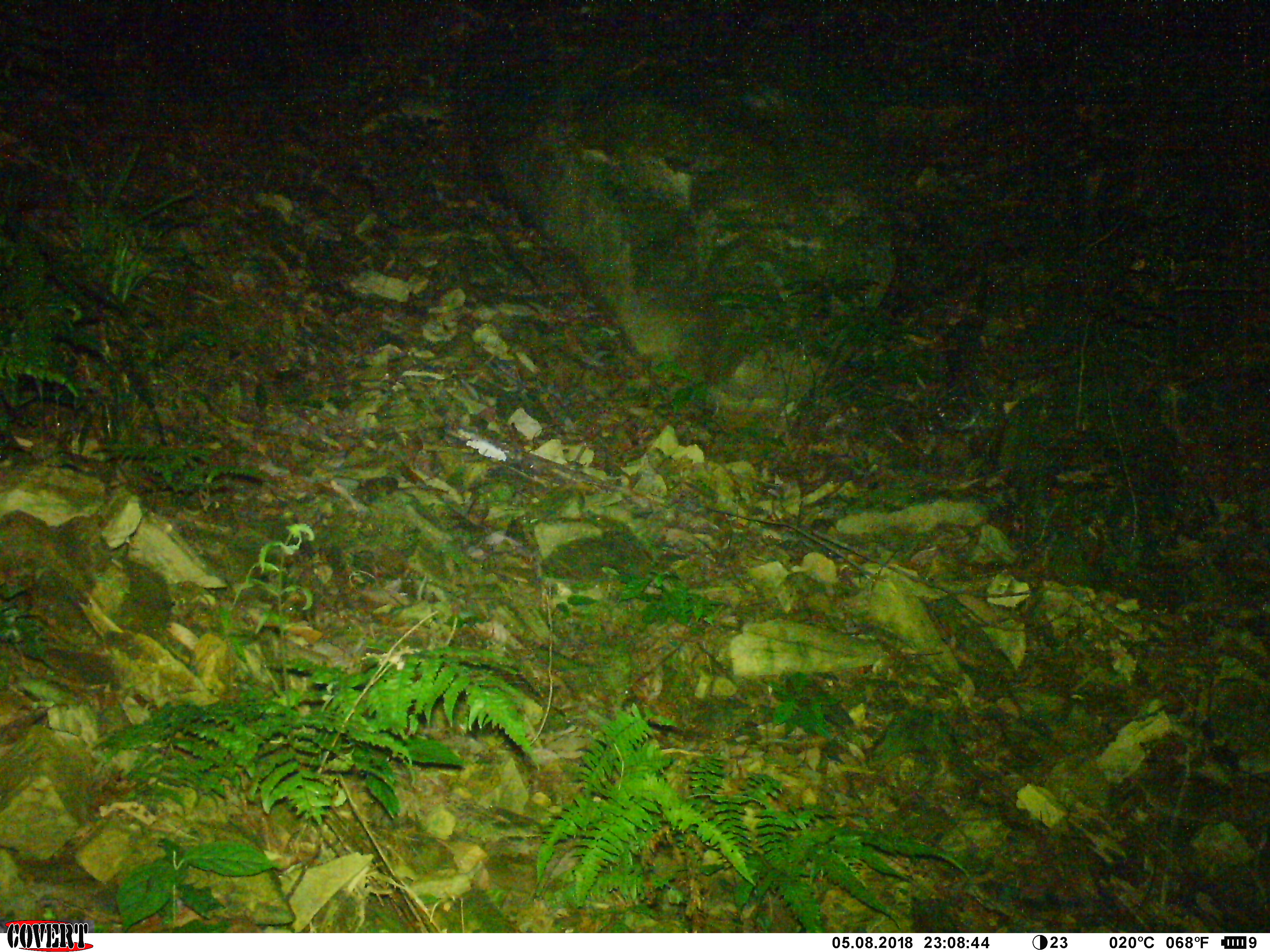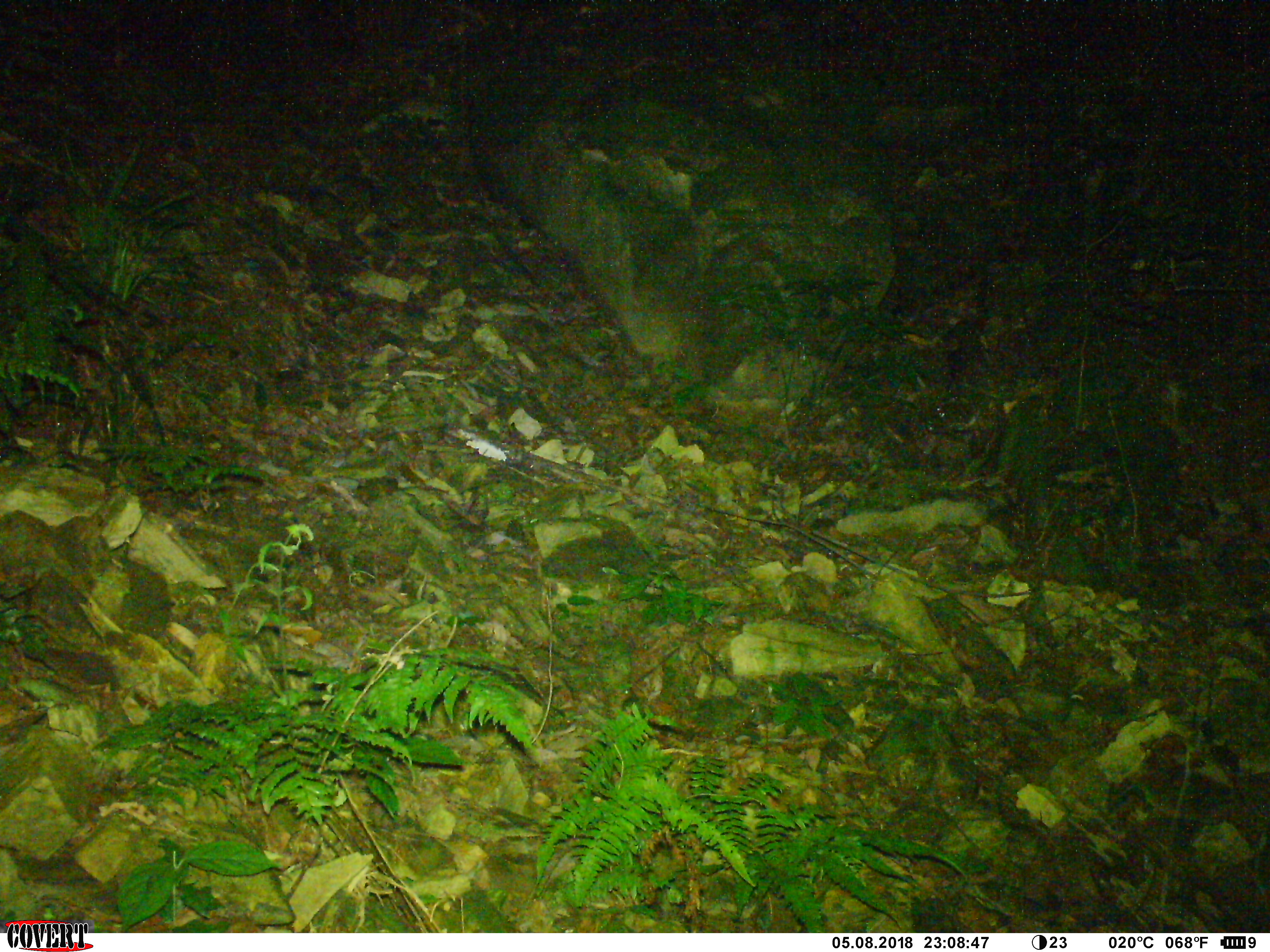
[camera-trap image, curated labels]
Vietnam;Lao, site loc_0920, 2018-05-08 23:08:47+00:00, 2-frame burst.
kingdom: Animalia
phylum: Chordata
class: Mammalia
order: Rodentia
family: Muridae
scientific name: Muridae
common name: old-world mice and rats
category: unidentified murid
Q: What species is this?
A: Unidentified murid (old-world mice and rats) (Muridae).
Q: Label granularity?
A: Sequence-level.